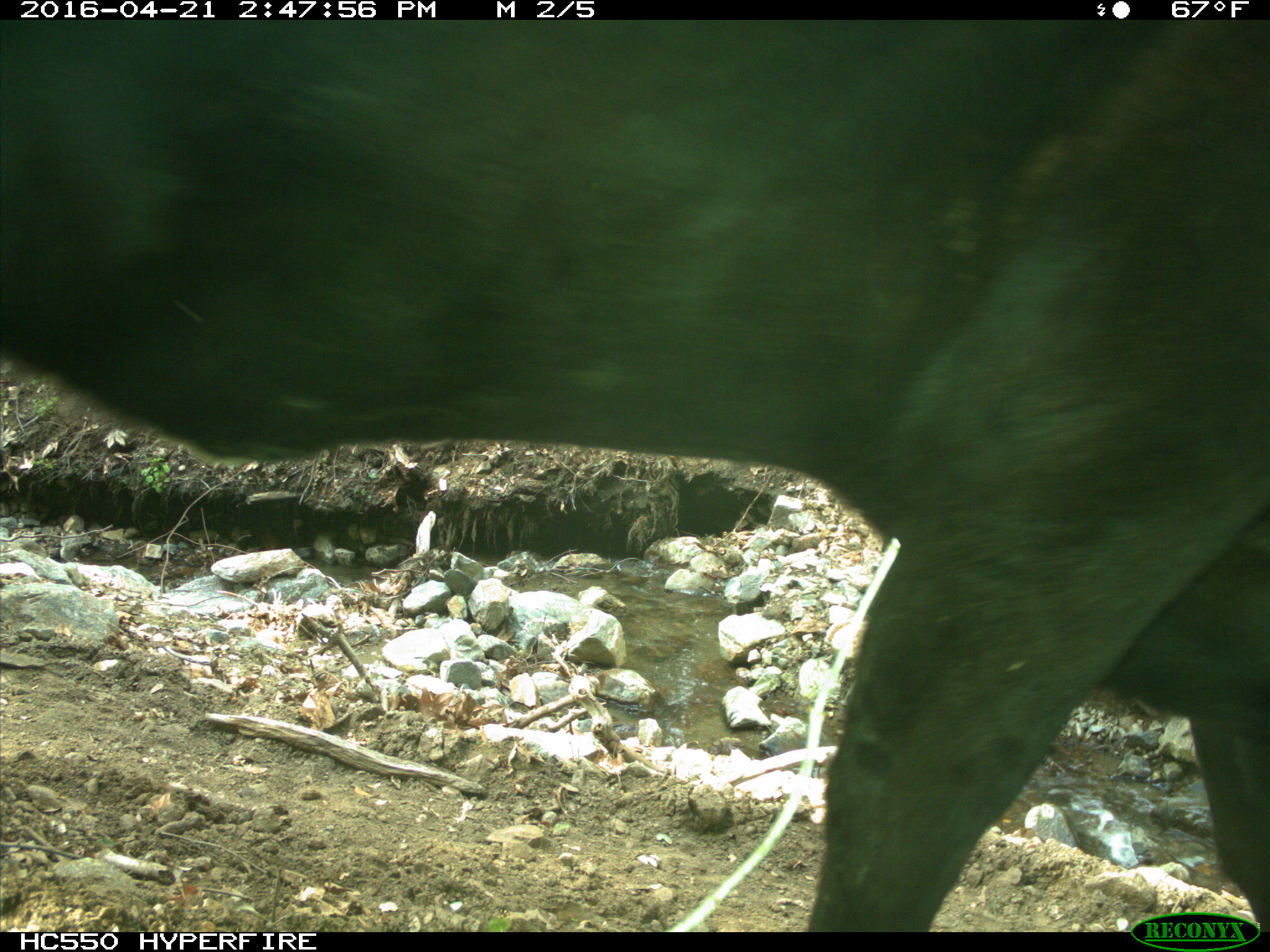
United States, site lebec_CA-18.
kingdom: Animalia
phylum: Chordata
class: Mammalia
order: Artiodactyla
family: Bovidae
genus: Bos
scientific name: Bos taurus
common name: domestic cow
Bos taurus (domestic cow).